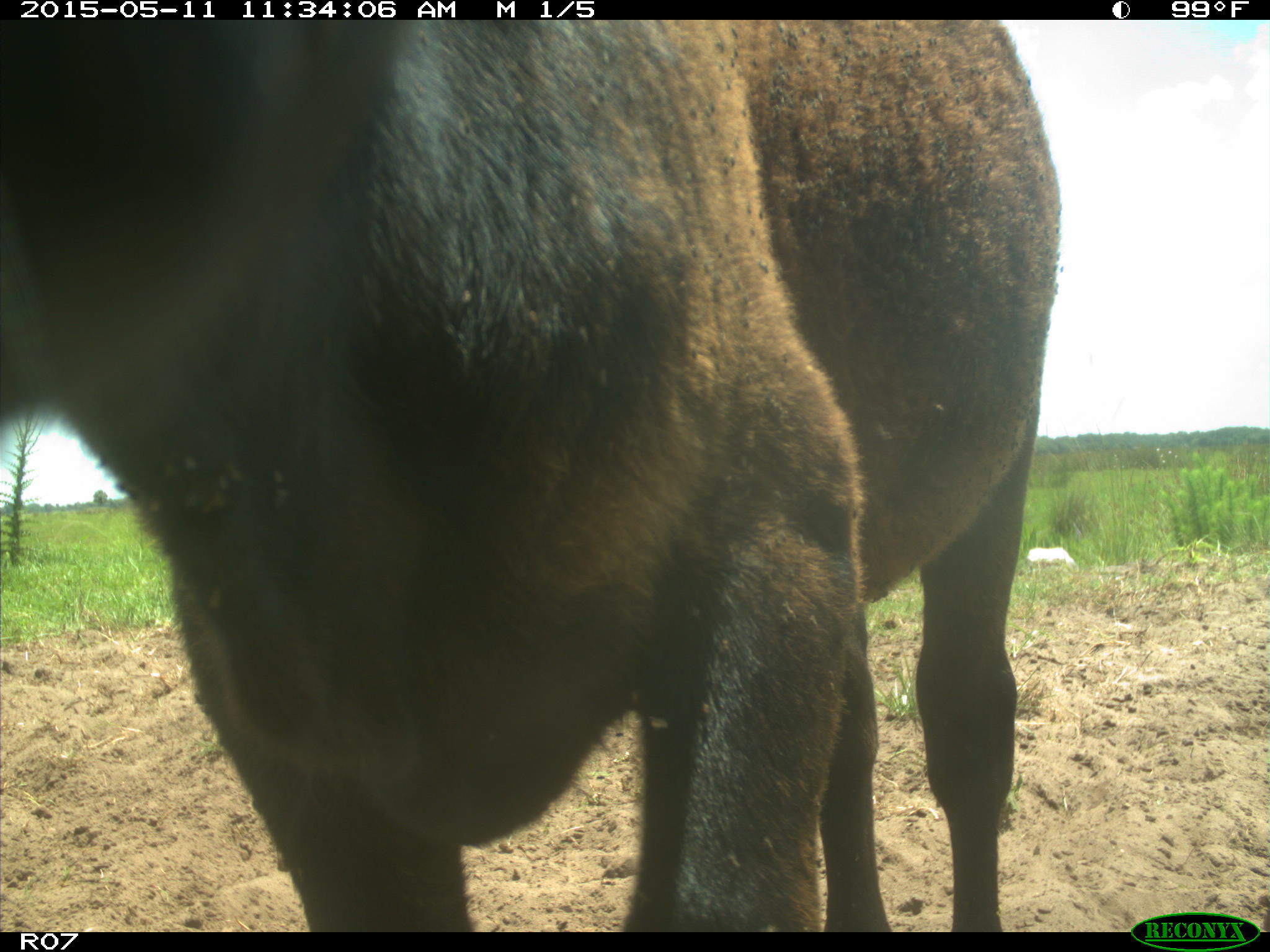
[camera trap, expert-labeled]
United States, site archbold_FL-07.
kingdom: Animalia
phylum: Chordata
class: Mammalia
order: Artiodactyla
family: Bovidae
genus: Bos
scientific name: Bos taurus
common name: domestic cow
Bos taurus (domestic cow).